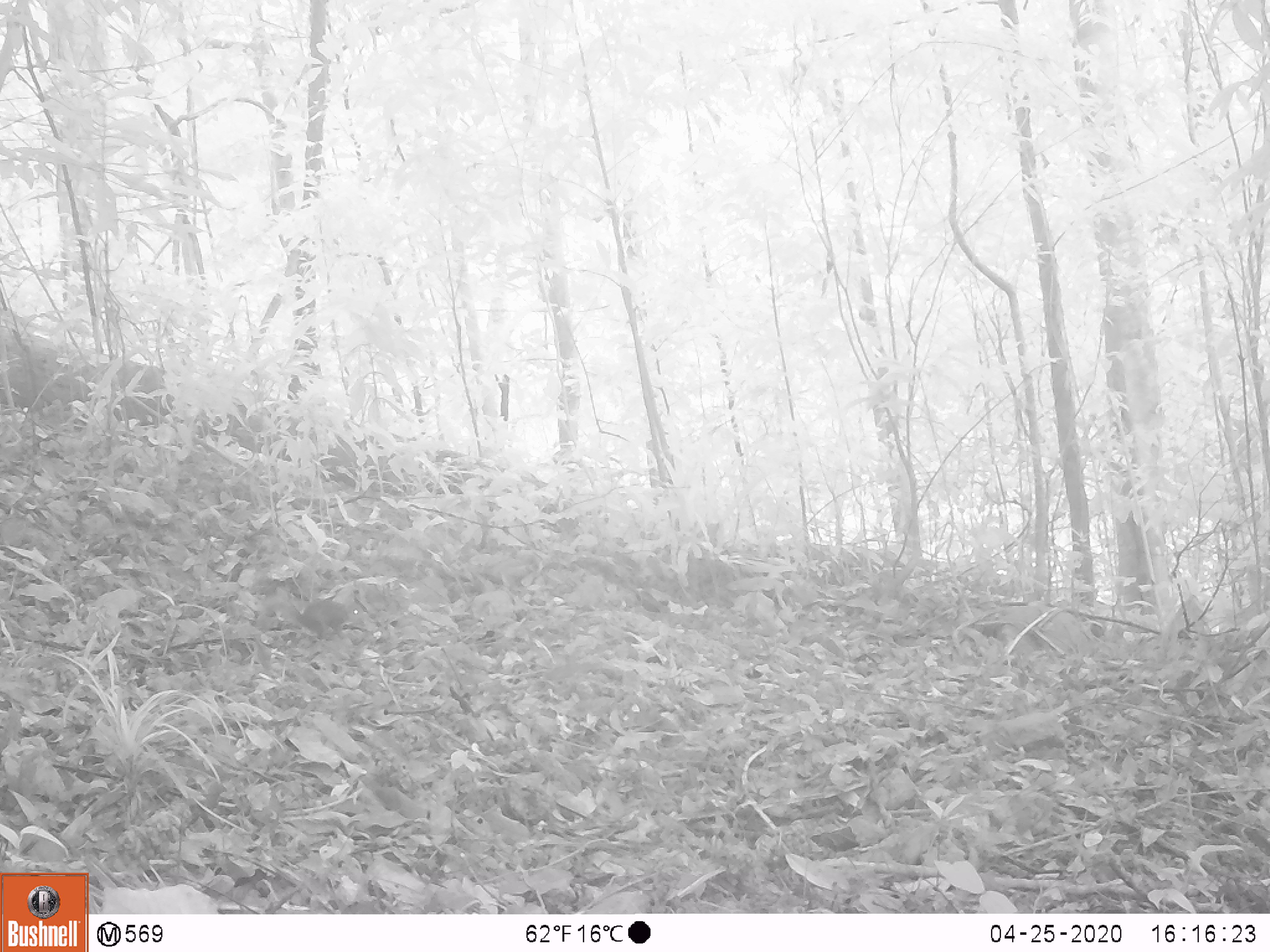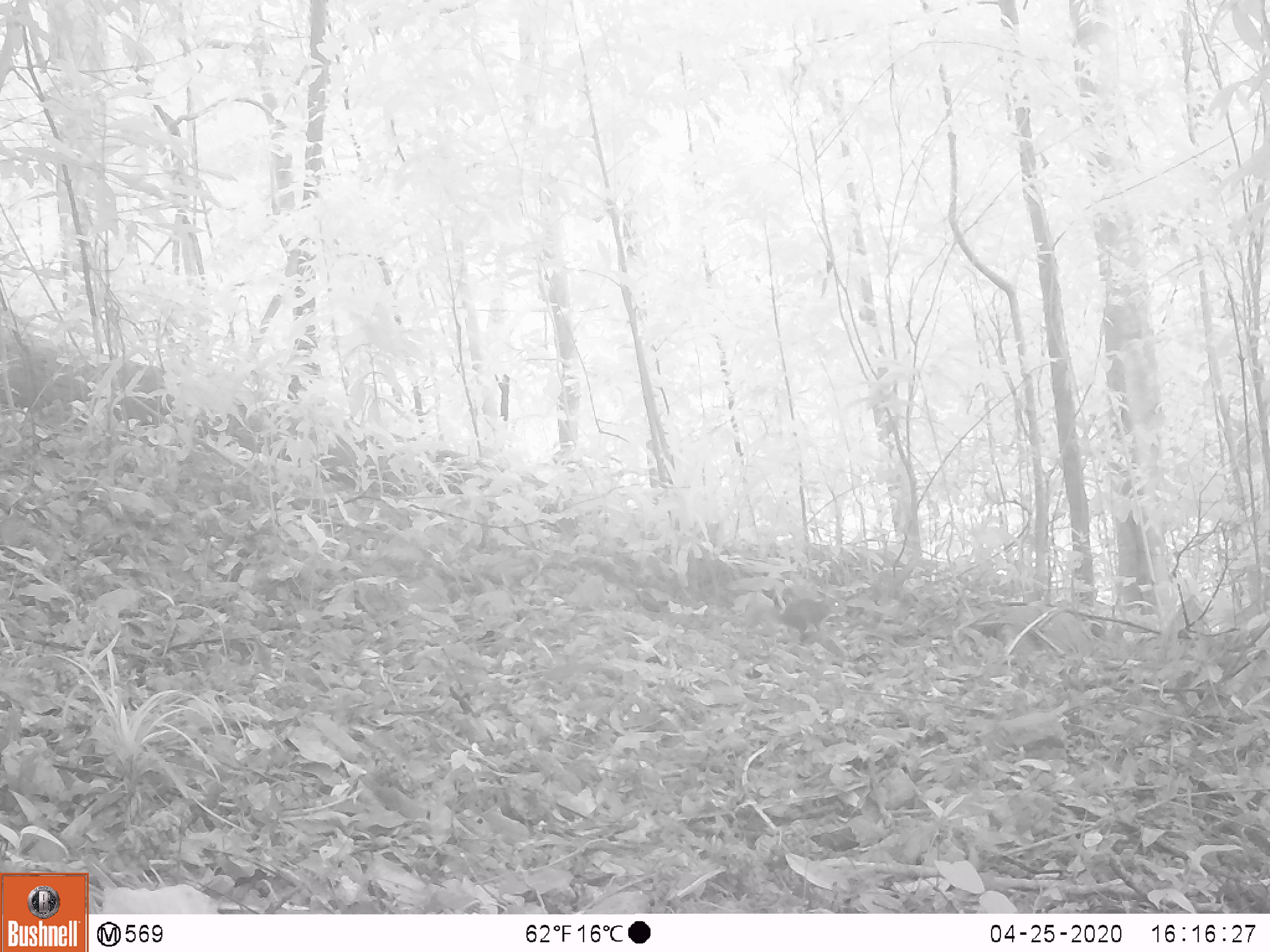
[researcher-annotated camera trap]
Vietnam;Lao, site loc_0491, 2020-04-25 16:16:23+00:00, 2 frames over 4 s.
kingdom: Animalia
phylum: Chordata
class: Mammalia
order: Rodentia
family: Sciuridae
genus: Dremomys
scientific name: Dremomys rufigenis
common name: red-cheeked squirrel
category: red cheeked squirrel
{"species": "red cheeked squirrel (red-cheeked squirrel) (Dremomys rufigenis)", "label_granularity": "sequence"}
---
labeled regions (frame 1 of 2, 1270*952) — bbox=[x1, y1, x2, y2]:
red cheeked squirrel: bbox=[258, 592, 365, 638]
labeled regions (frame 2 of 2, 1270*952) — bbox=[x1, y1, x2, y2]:
red cheeked squirrel: bbox=[762, 596, 846, 633]